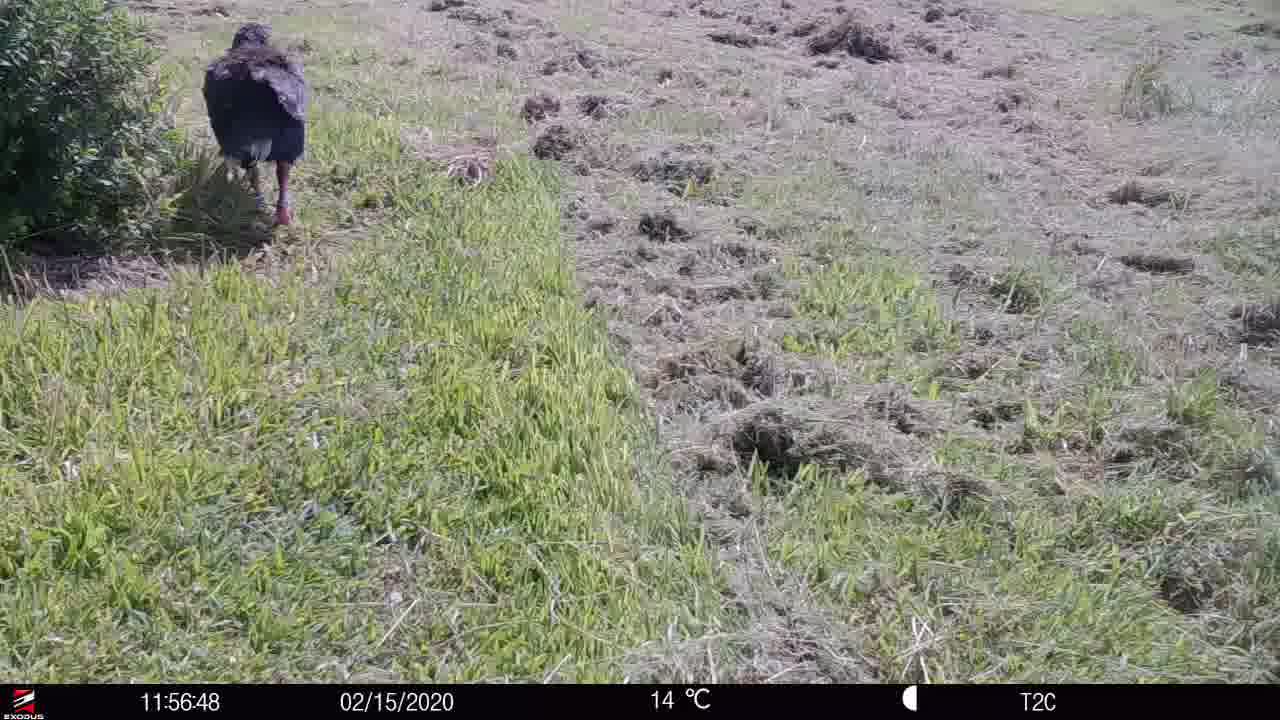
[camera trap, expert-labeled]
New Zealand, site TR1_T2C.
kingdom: Animalia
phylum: Chordata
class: Aves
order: Gruiformes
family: Rallidae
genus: Porphyrio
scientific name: Porphyrio mantelli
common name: takahe